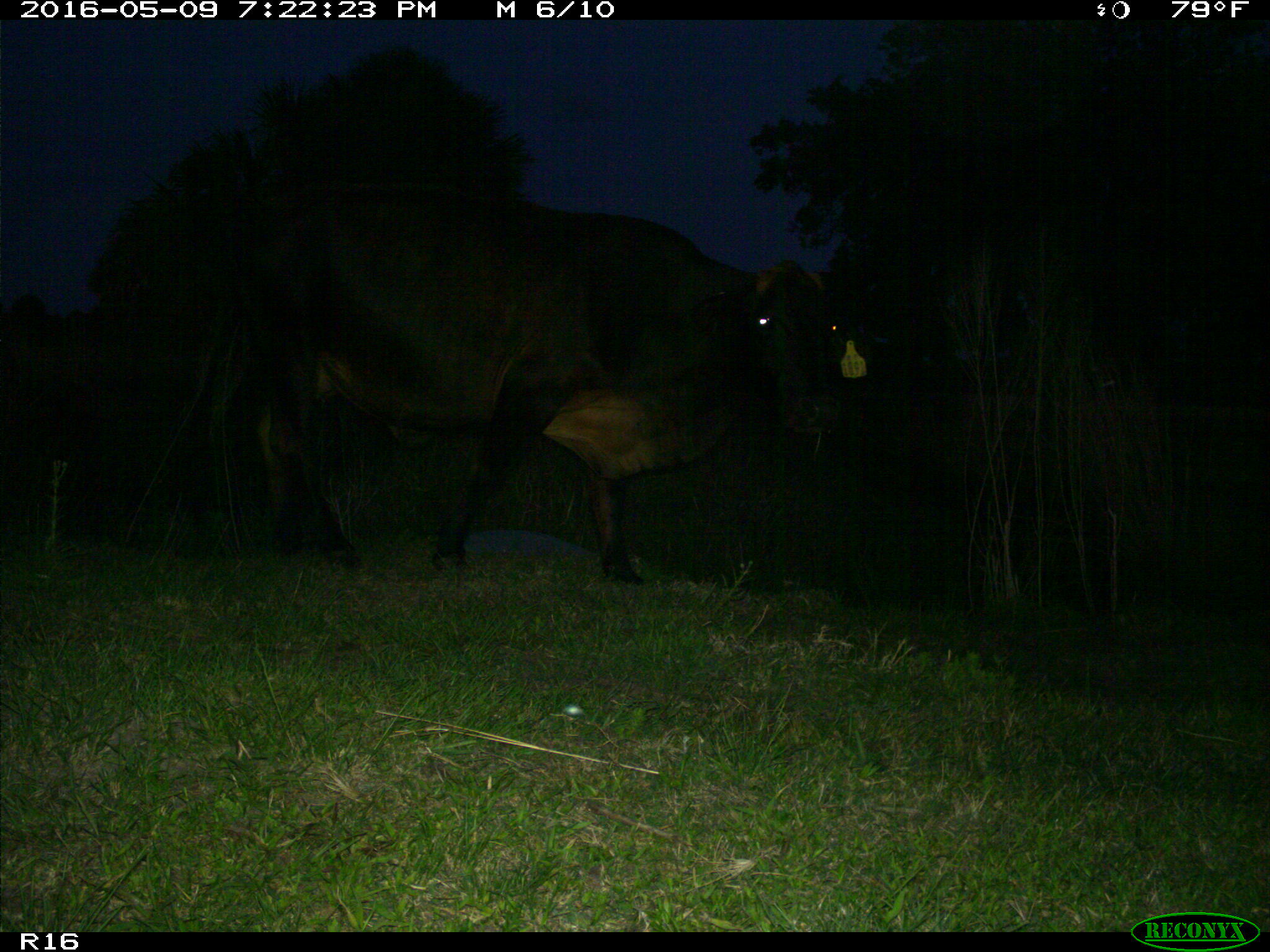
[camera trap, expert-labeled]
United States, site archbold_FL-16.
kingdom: Animalia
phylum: Chordata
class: Mammalia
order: Artiodactyla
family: Bovidae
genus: Bos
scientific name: Bos taurus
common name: domestic cow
Bos taurus (domestic cow).